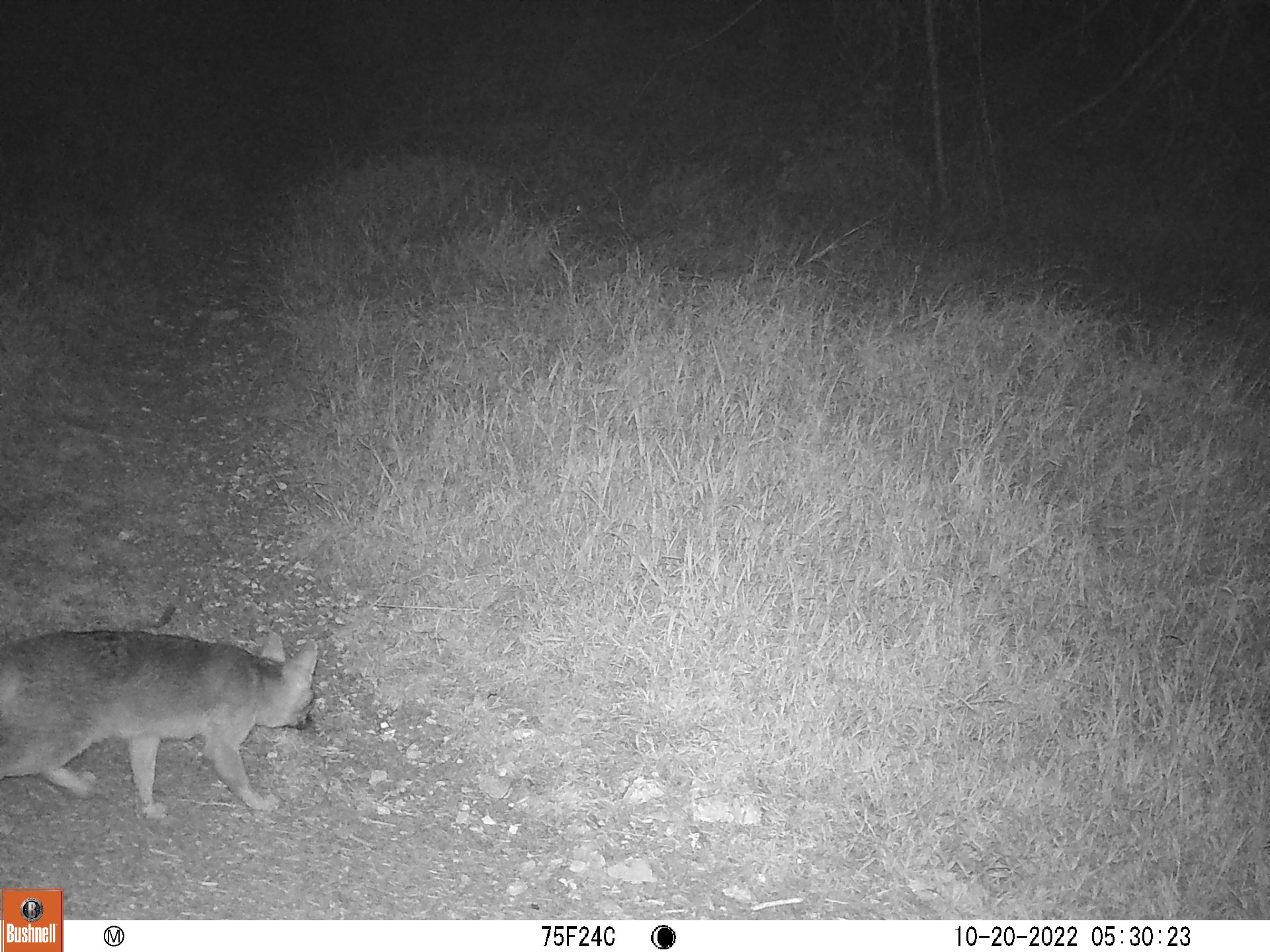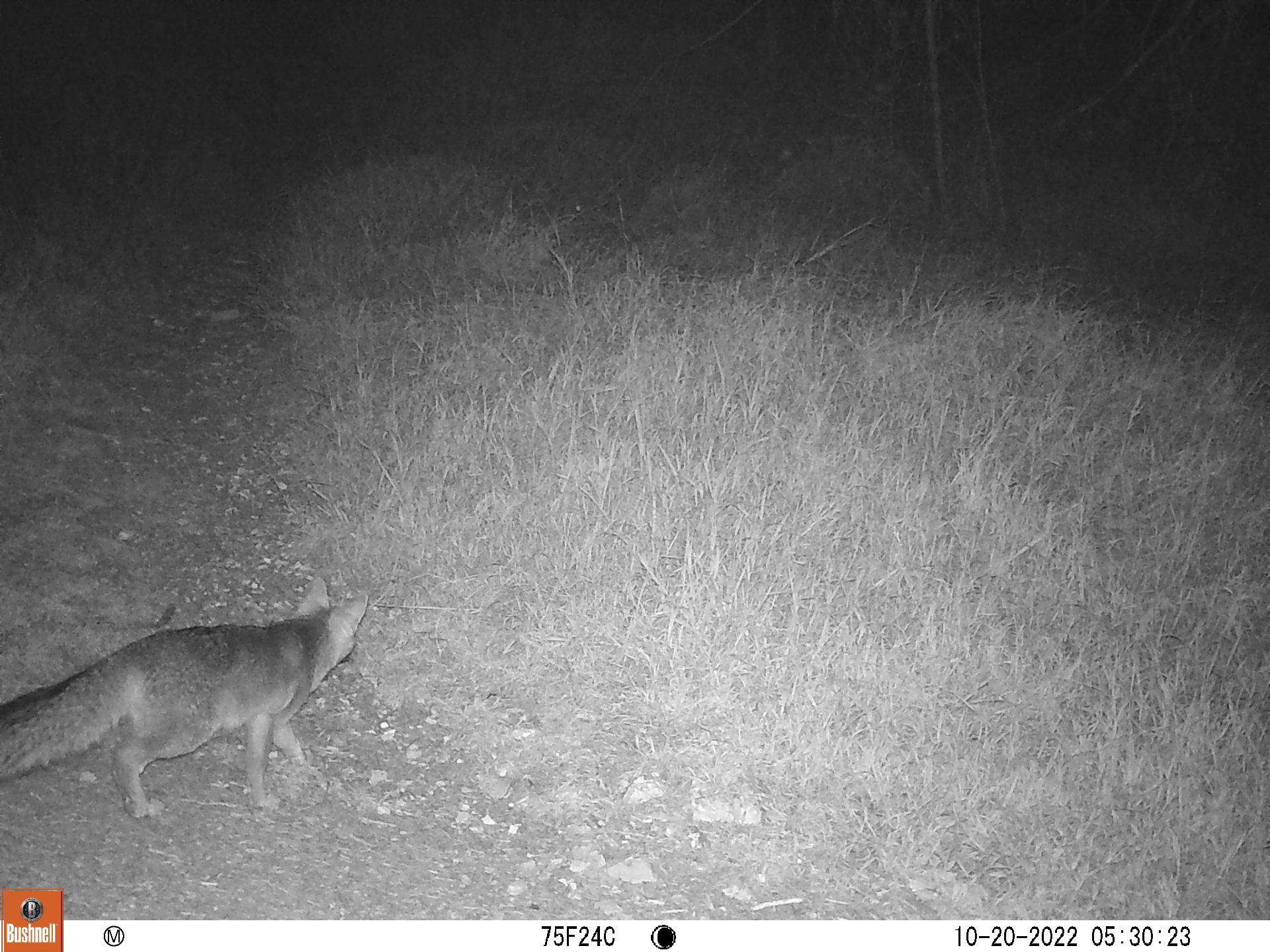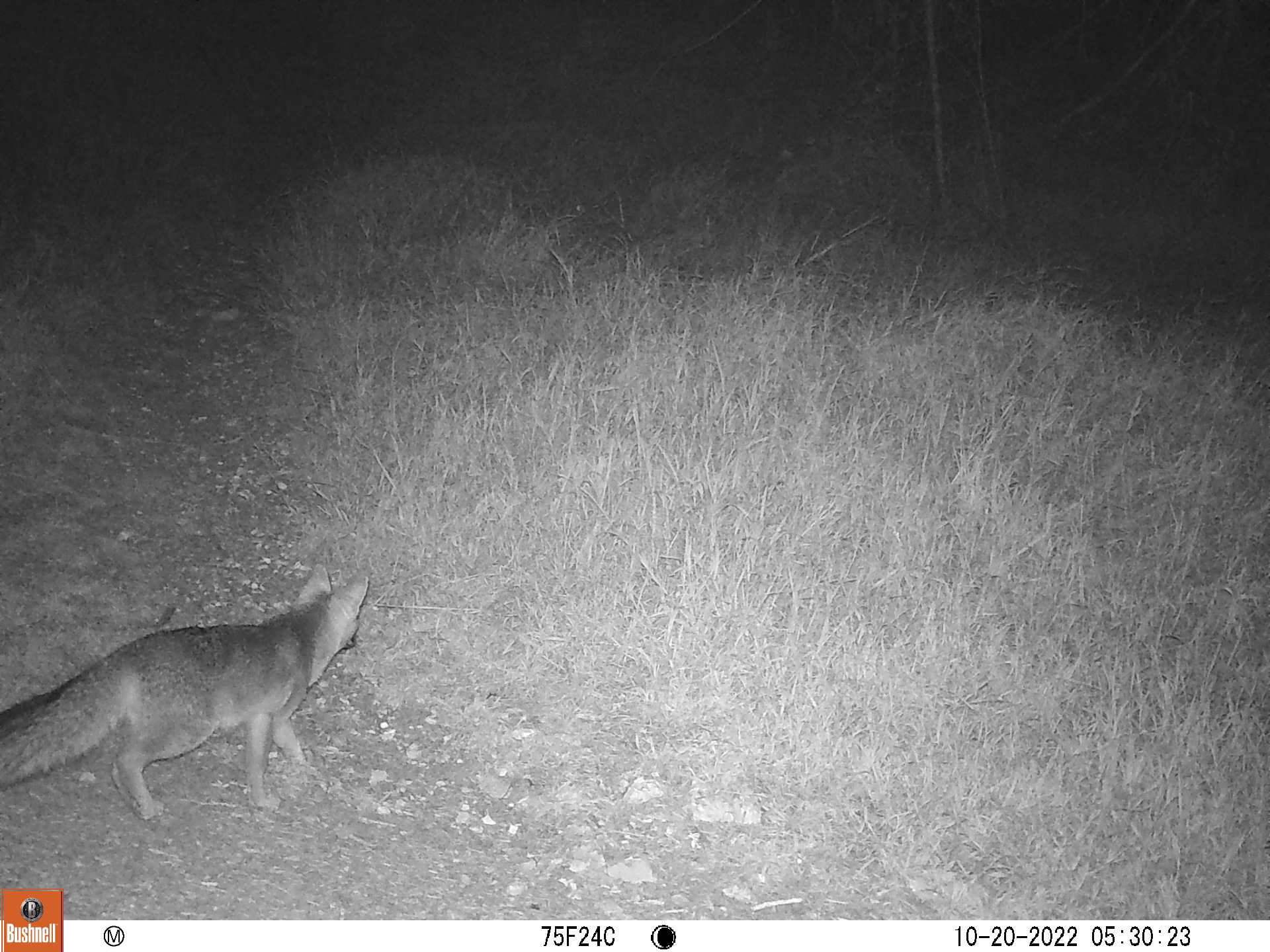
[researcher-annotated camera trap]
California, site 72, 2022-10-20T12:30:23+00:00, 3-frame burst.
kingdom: Animalia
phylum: Chordata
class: Mammalia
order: Carnivora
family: Canidae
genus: Urocyon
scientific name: Urocyon cinereoargenteus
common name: gray fox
Gray fox (Urocyon cinereoargenteus).